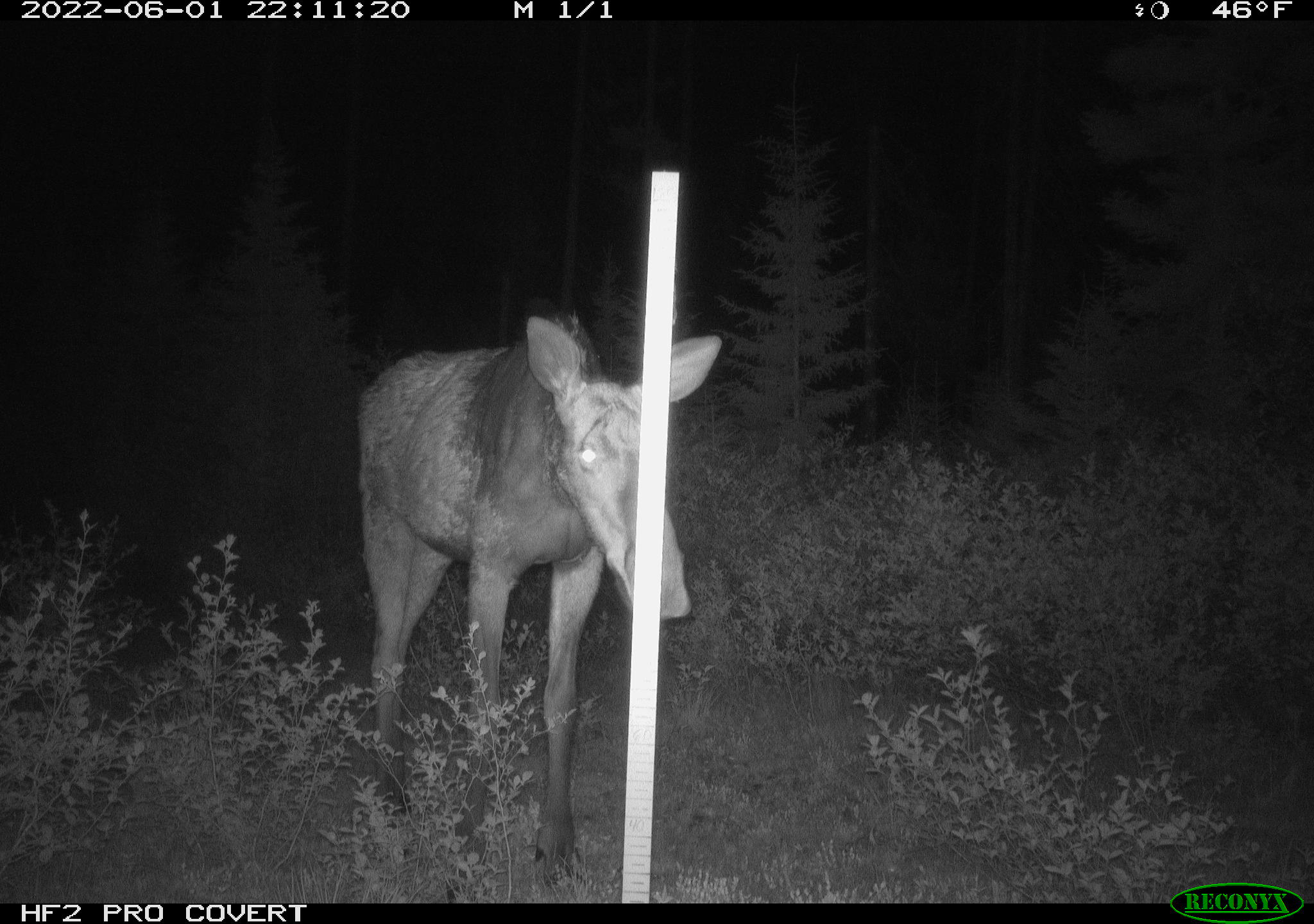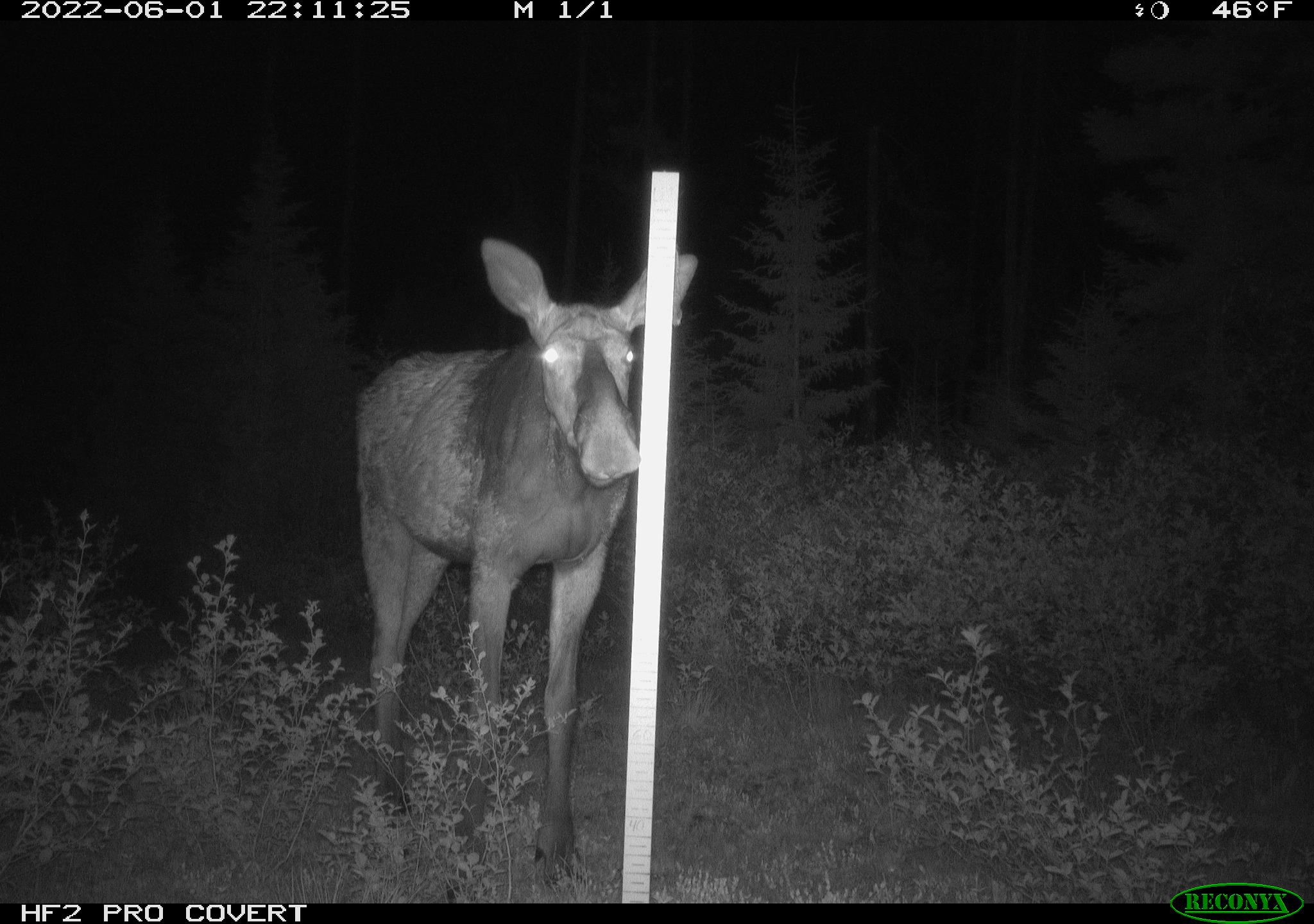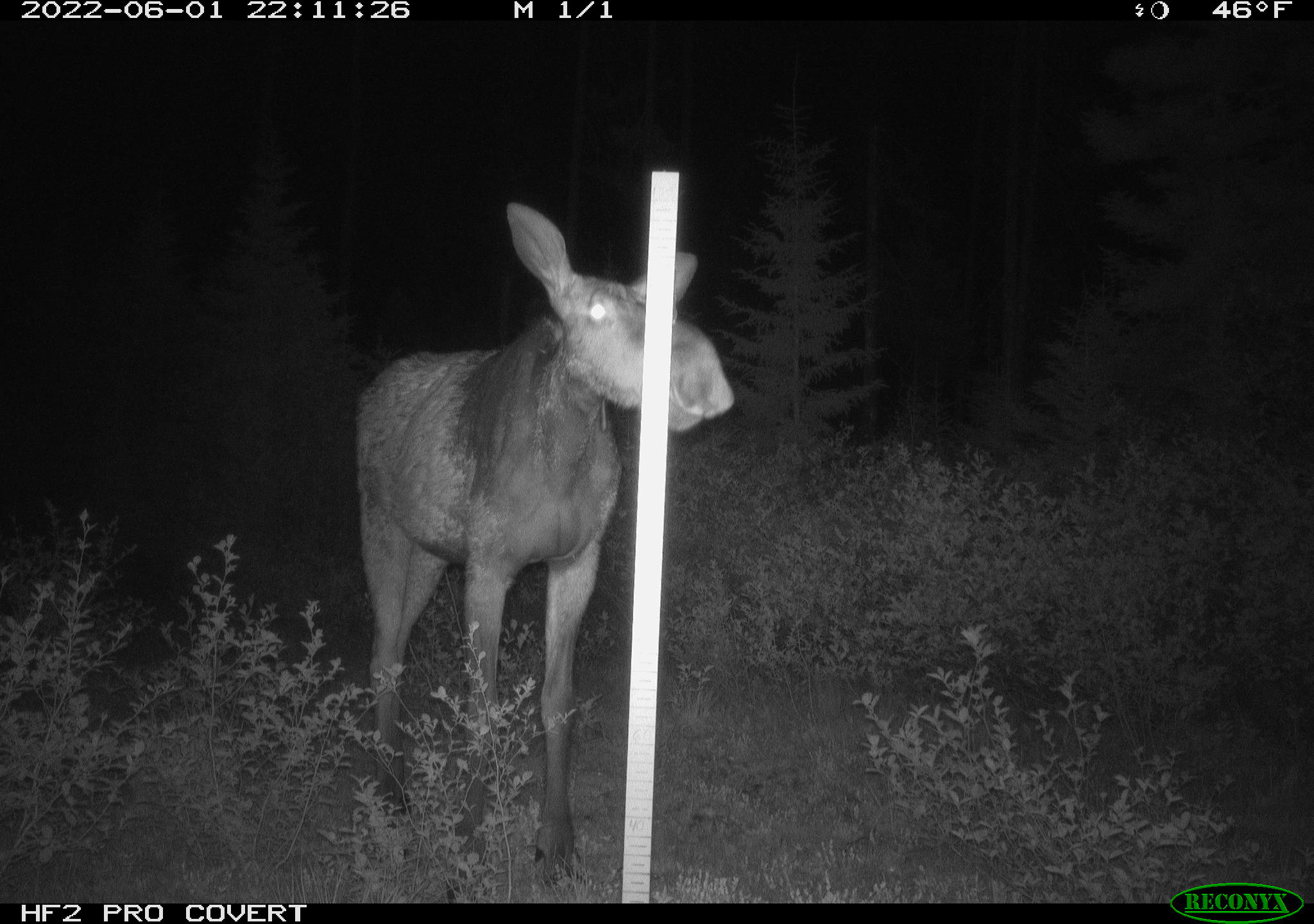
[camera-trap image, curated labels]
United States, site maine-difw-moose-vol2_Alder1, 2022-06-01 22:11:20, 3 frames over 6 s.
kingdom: Animalia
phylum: Chordata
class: Mammalia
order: Artiodactyla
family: Cervidae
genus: Alces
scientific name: Alces alces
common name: moose